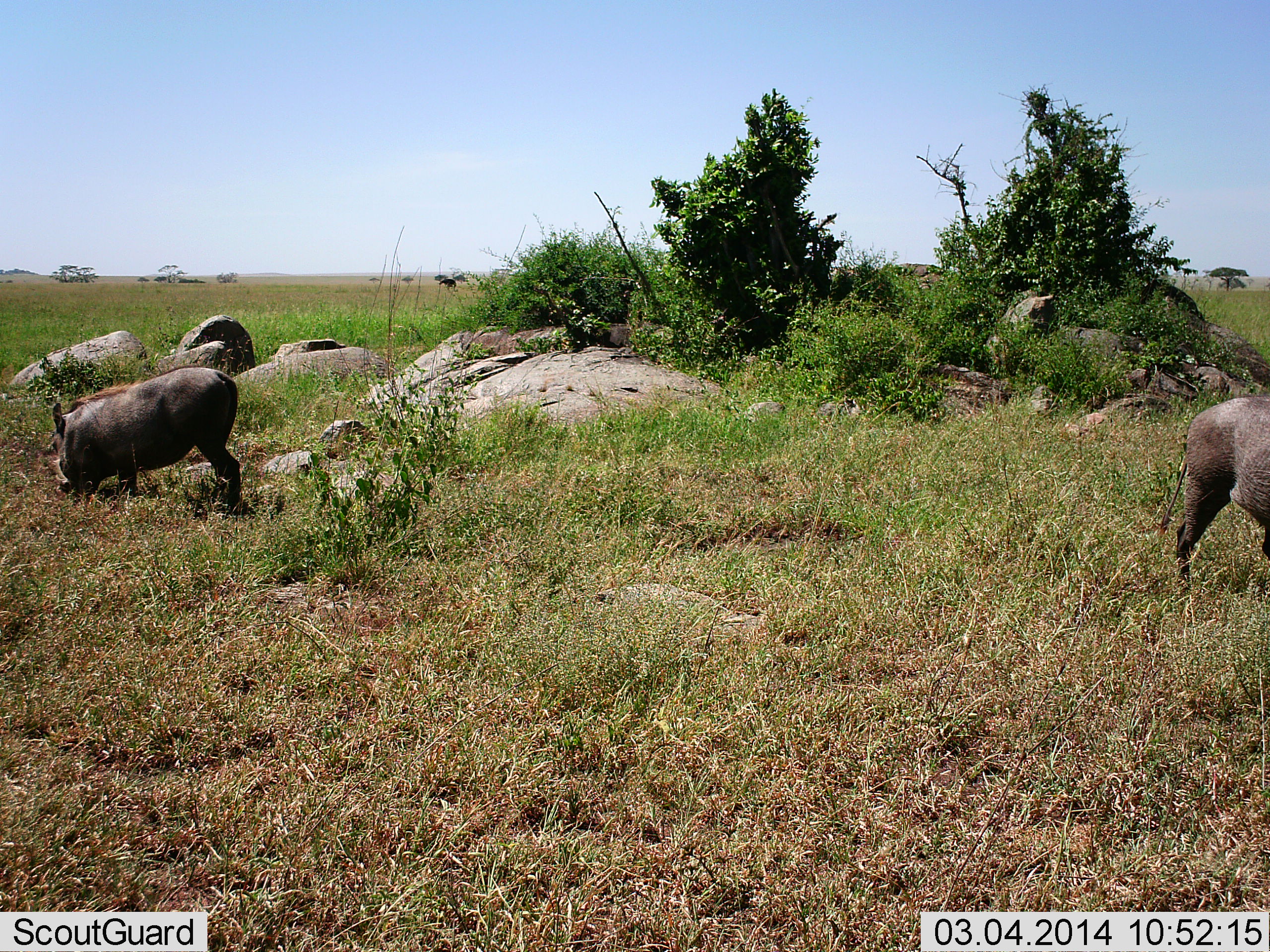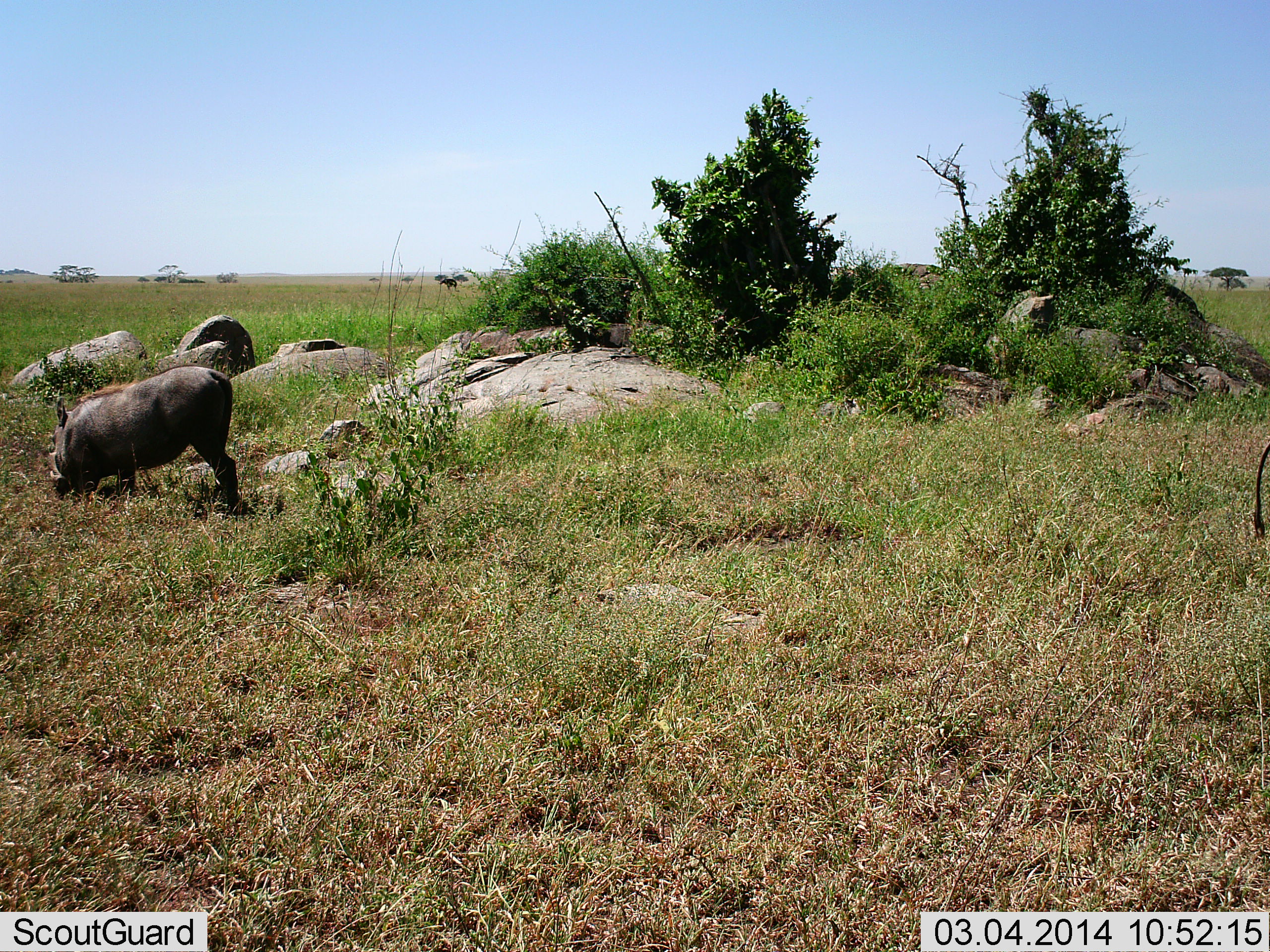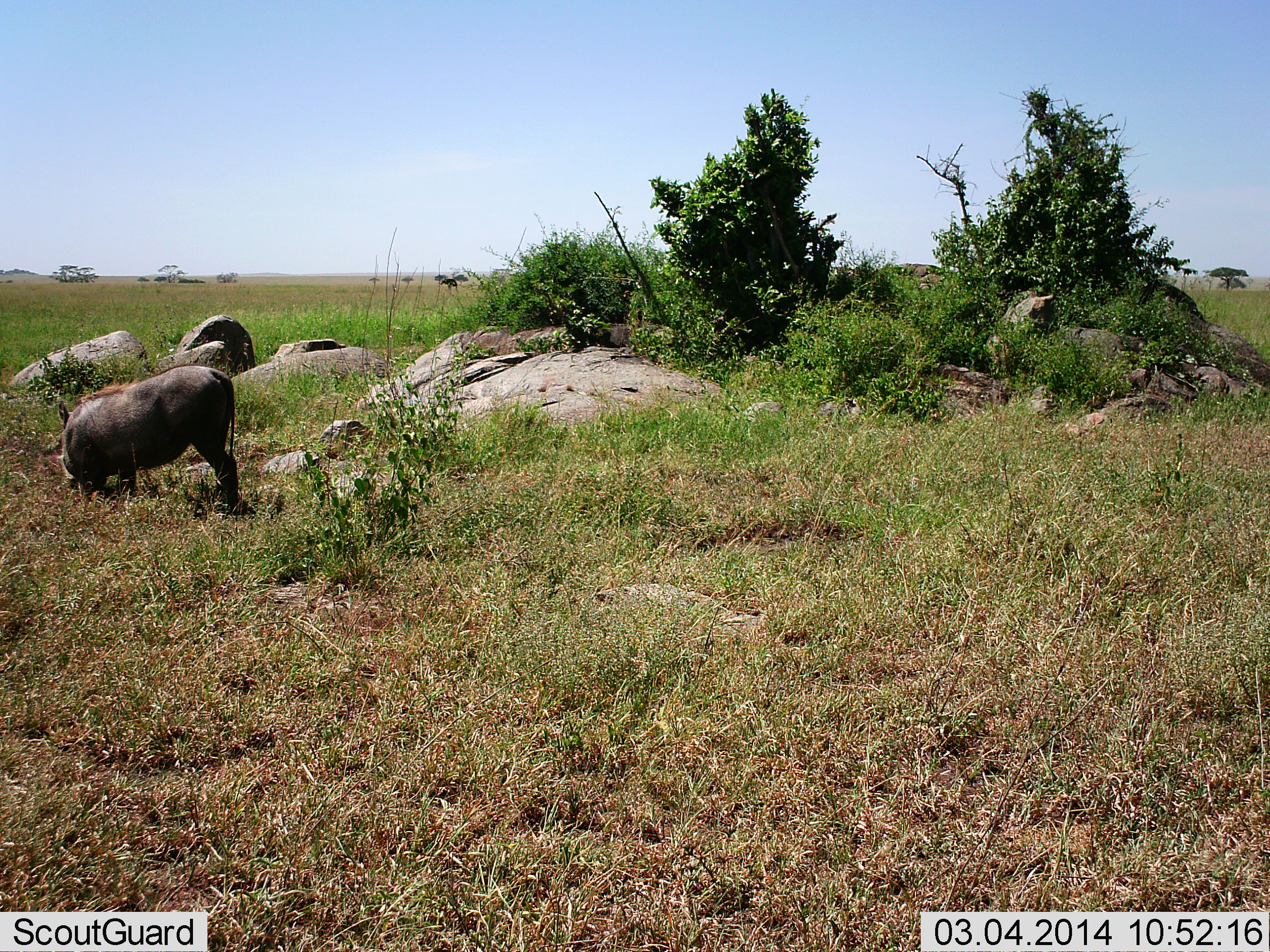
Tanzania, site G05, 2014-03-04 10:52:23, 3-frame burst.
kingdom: Animalia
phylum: Chordata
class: Mammalia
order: Artiodactyla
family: Suidae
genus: Phacochoerus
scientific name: Phacochoerus africanus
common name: warthog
Warthog (Phacochoerus africanus), count 2. Behavior (volunteer vote fractions): standing 40%, resting 0%, moving 70%, interacting 0%. Young present (vote fraction): 0%. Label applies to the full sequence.